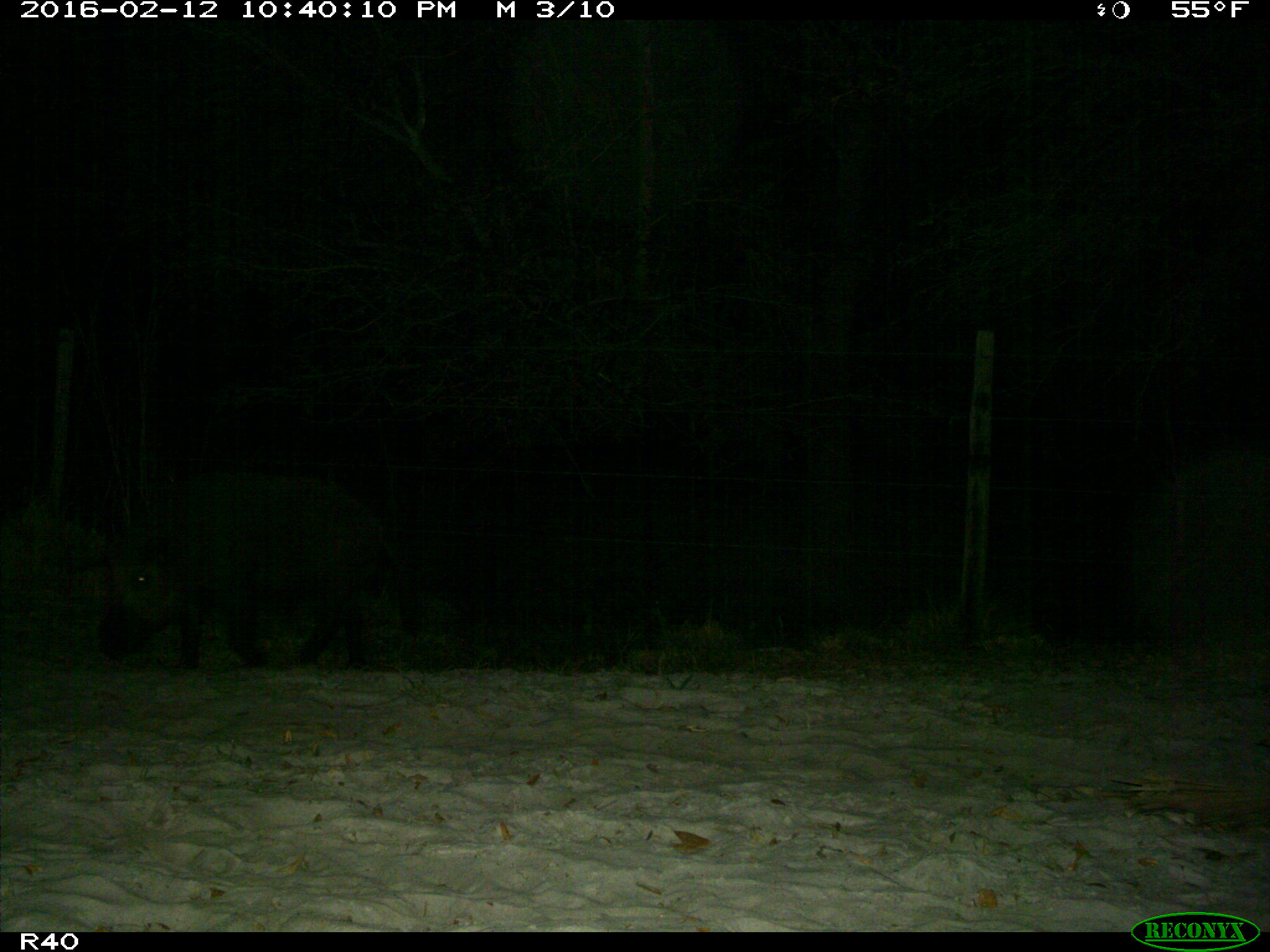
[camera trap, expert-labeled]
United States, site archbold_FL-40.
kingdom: Animalia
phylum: Chordata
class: Mammalia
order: Artiodactyla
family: Suidae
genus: Sus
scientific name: Sus scrofa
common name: wild boar